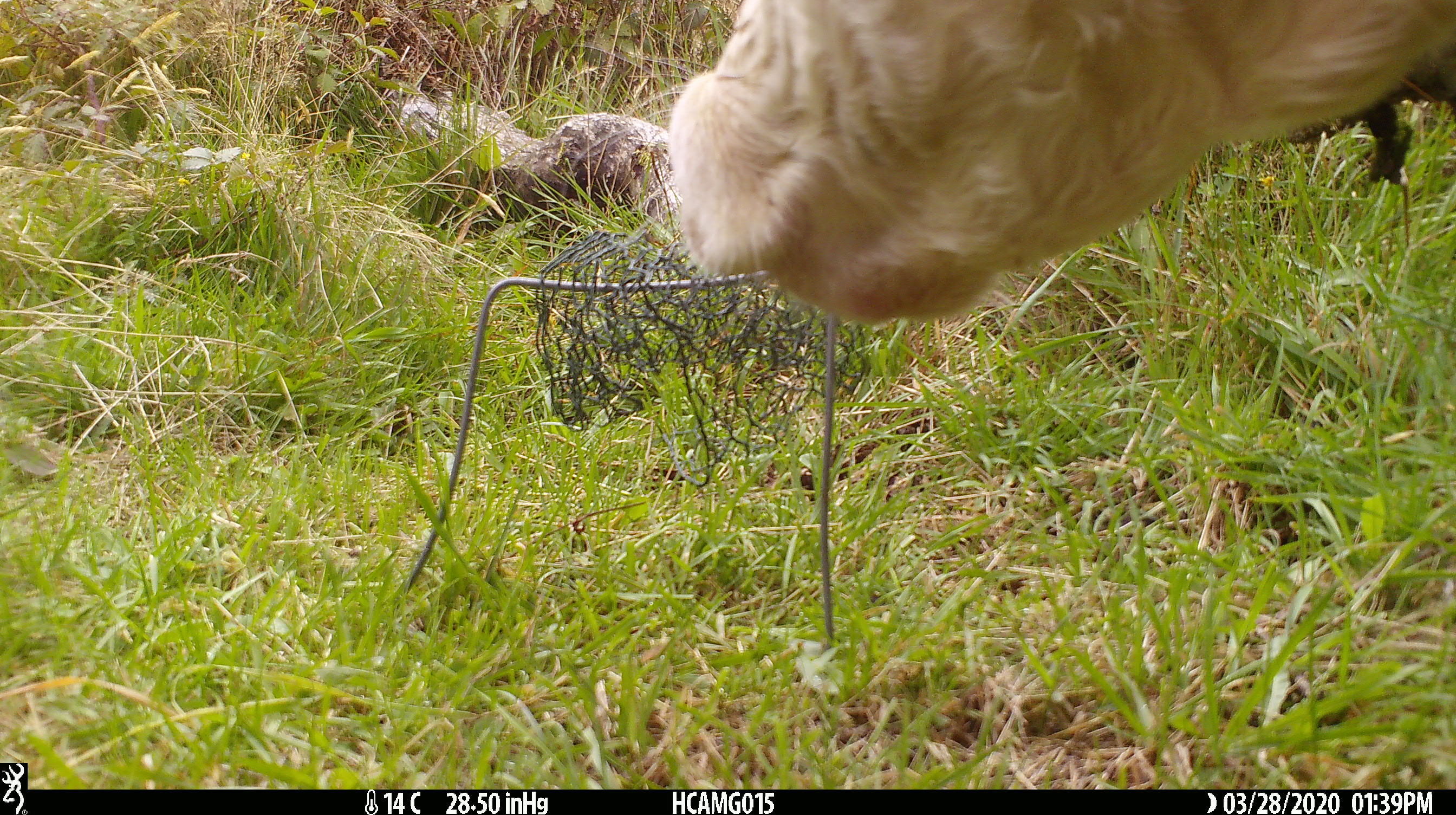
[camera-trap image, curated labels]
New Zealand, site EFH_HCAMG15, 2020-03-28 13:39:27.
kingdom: Animalia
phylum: Chordata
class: Mammalia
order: Artiodactyla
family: Bovidae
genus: Bos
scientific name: Bos taurus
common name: domestic cow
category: cow